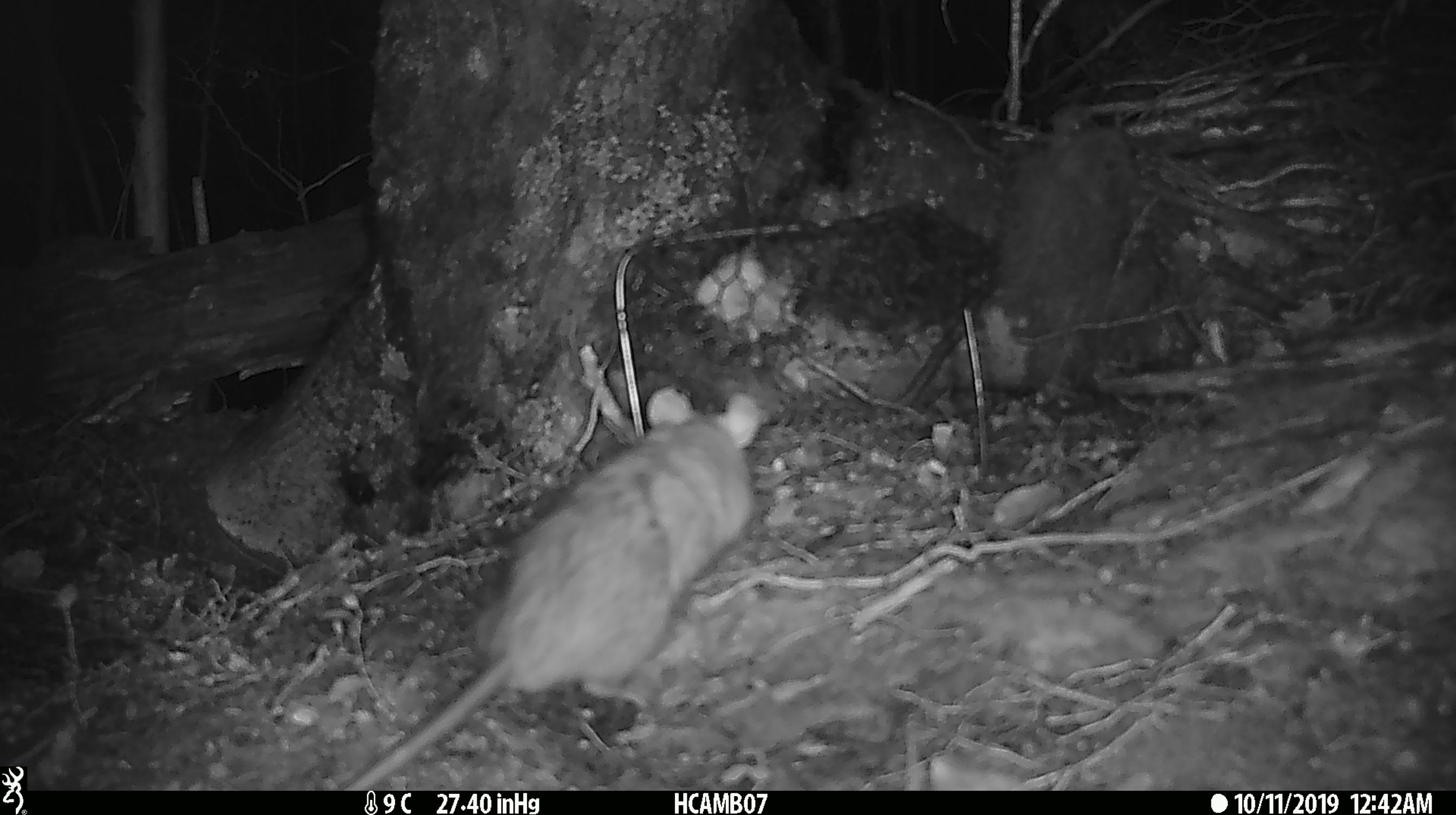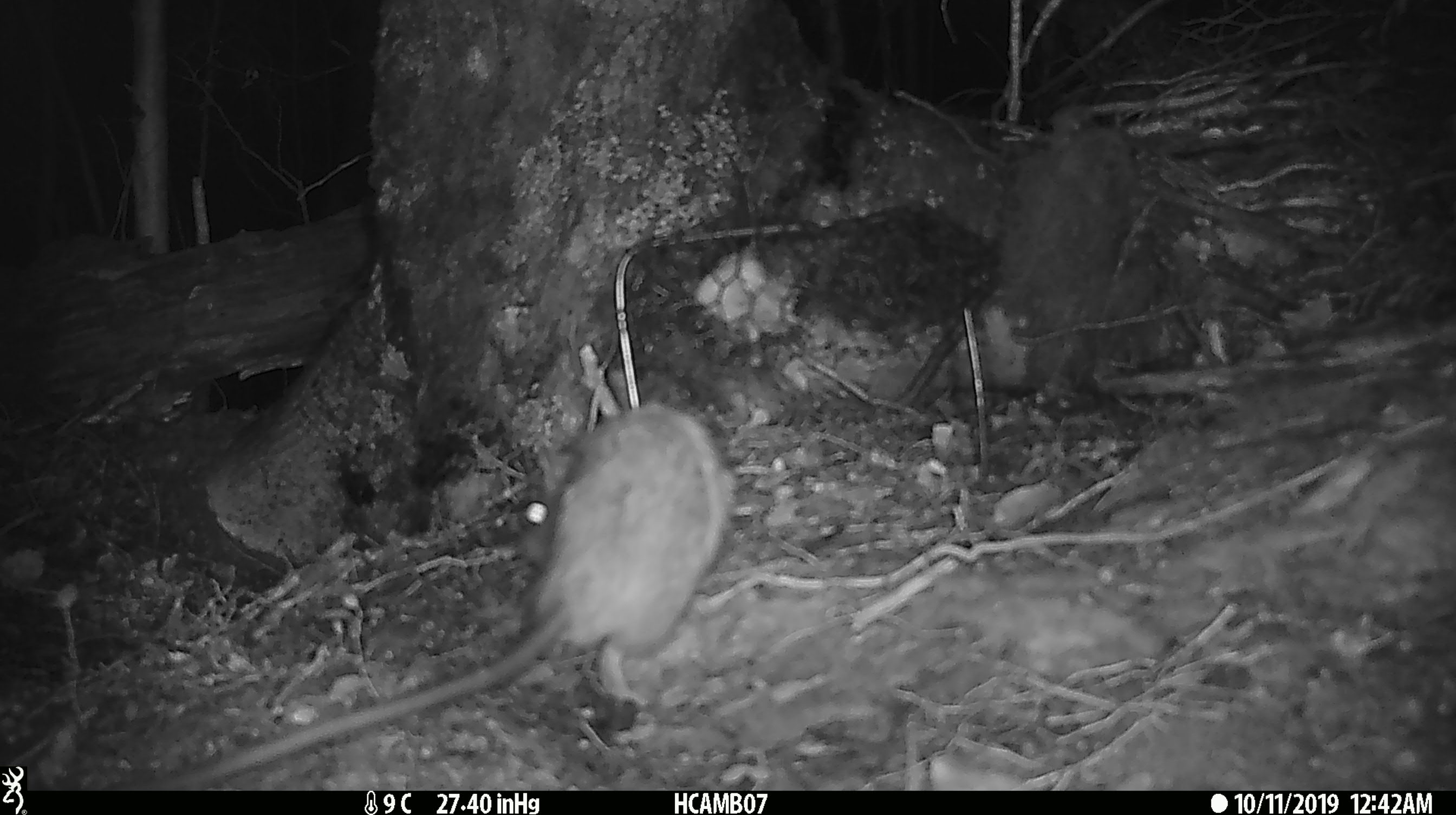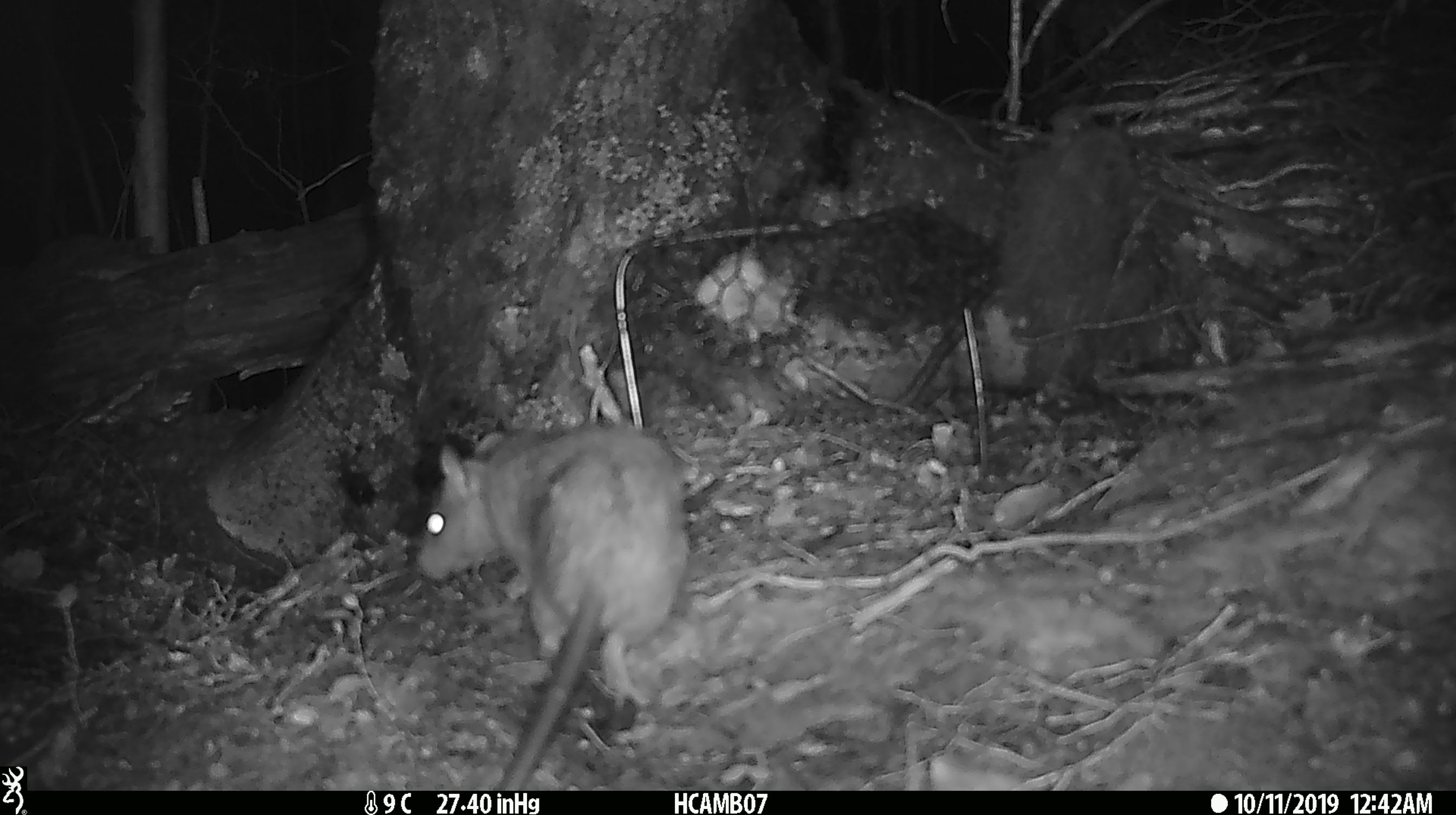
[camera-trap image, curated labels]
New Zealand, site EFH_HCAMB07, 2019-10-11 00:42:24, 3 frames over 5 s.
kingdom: Animalia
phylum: Chordata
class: Mammalia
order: Rodentia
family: Muridae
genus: Rattus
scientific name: Rattus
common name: rat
Rat (Rattus).